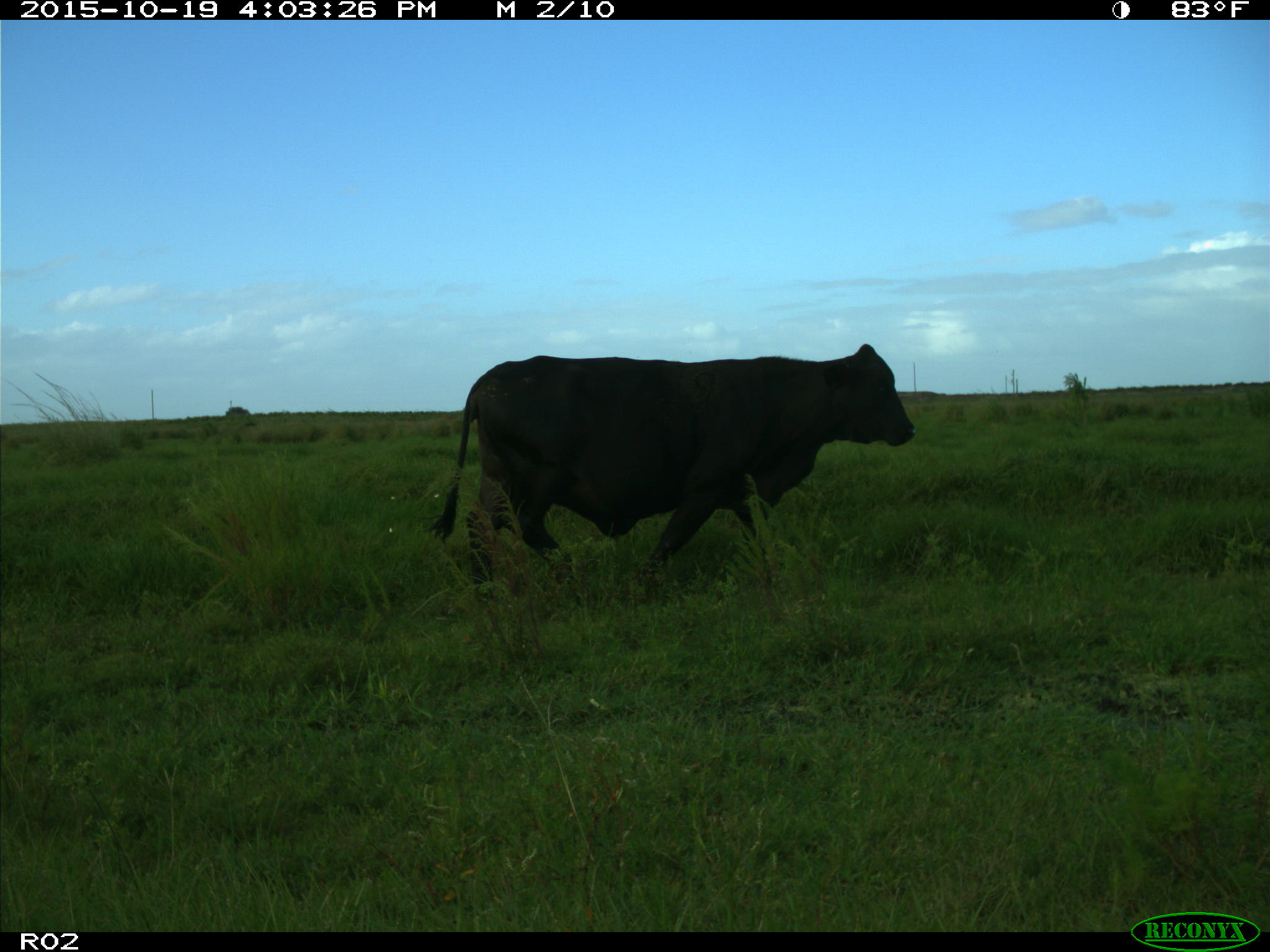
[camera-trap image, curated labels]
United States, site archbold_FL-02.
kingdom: Animalia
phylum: Chordata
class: Mammalia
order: Artiodactyla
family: Bovidae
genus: Bos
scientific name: Bos taurus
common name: domestic cow